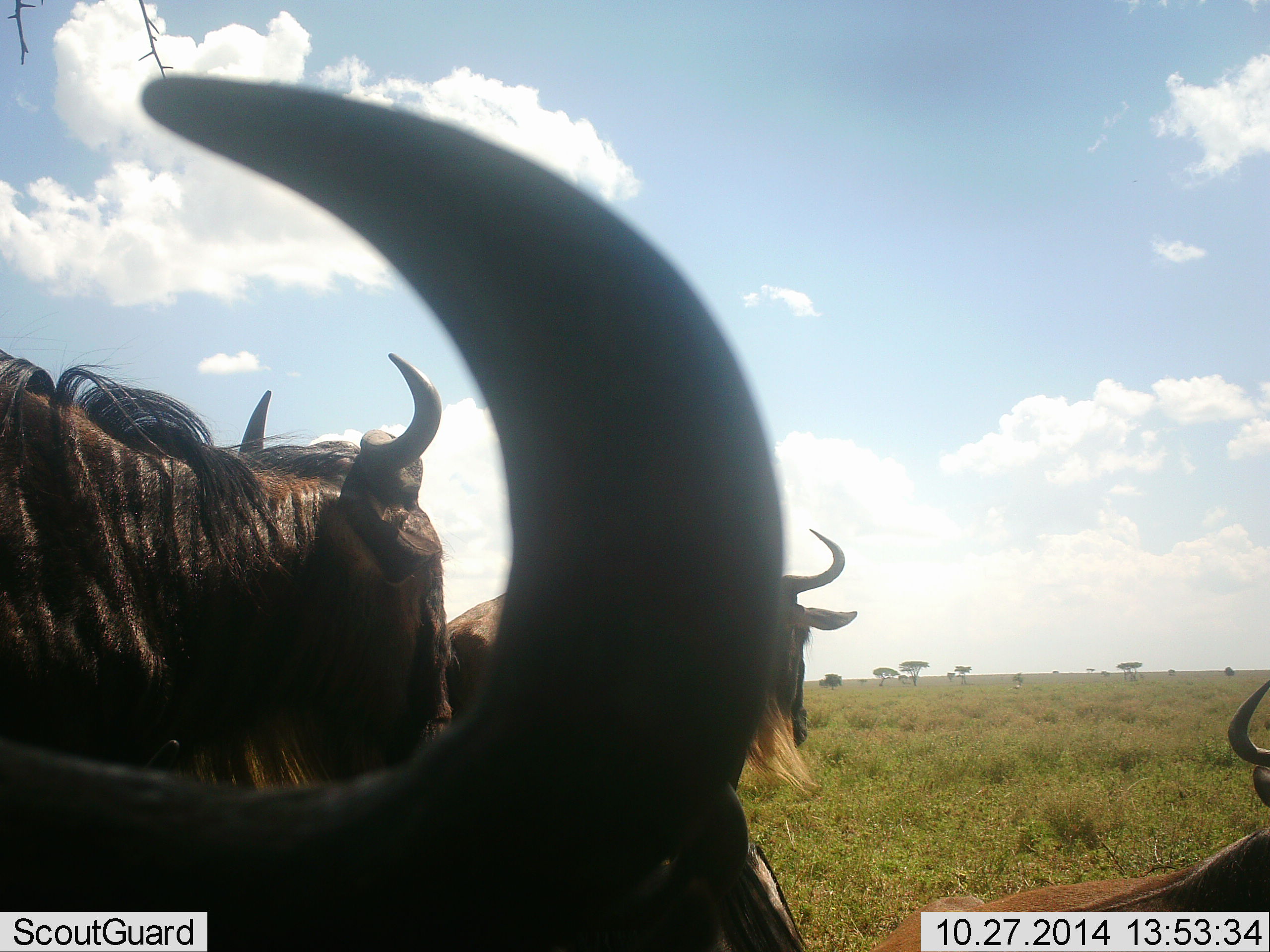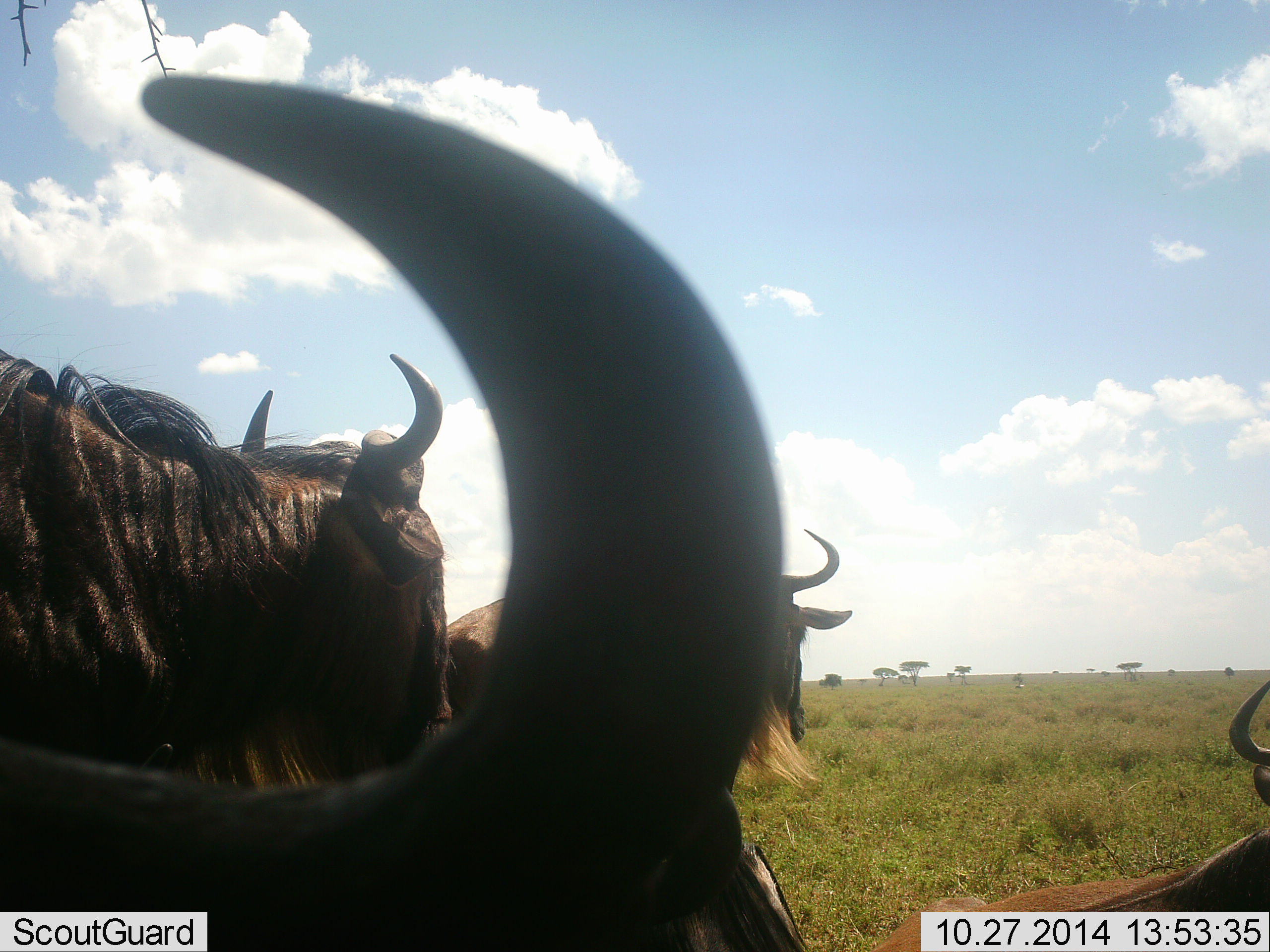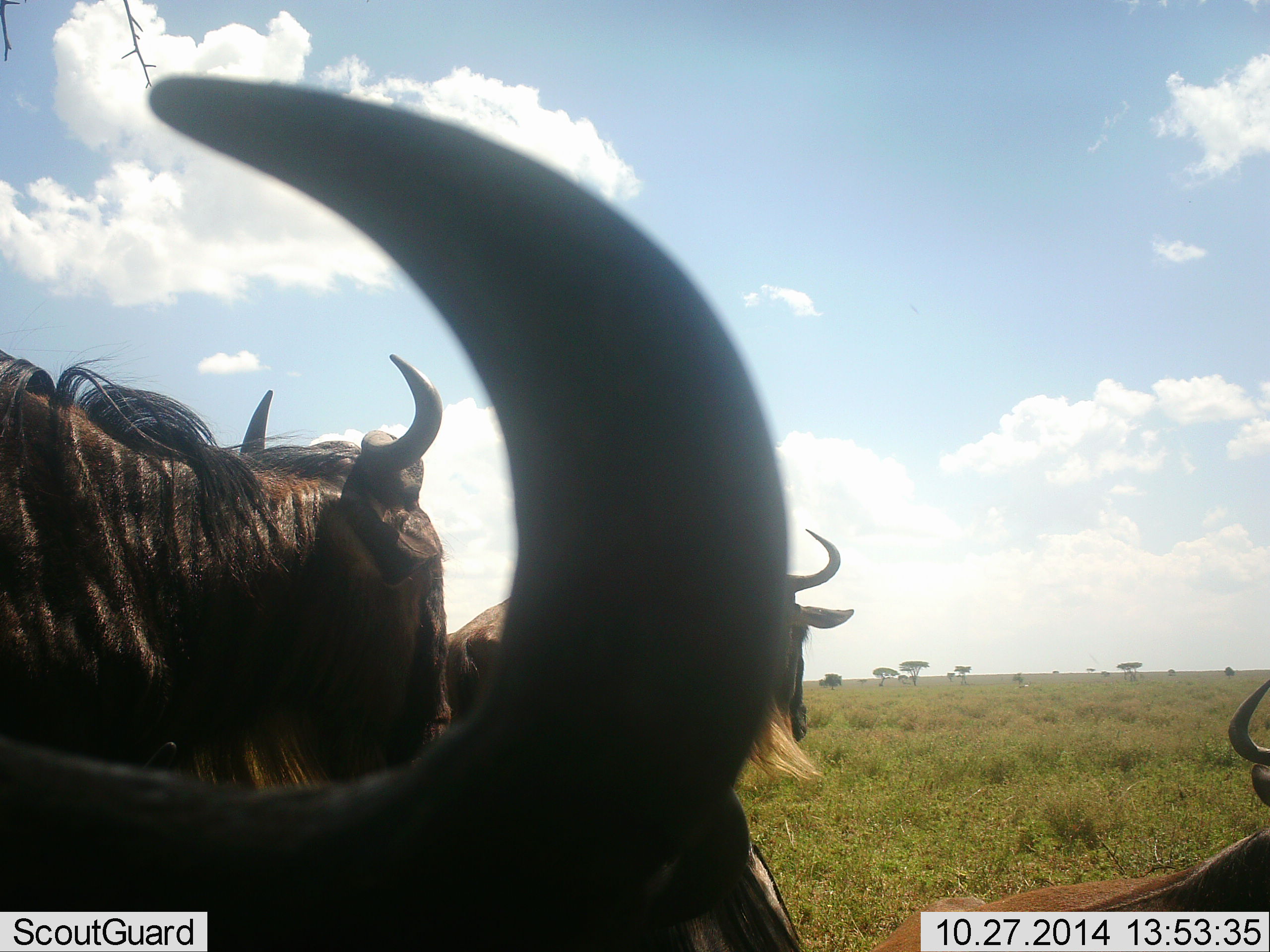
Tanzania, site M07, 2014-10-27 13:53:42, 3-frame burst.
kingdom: Animalia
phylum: Chordata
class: Mammalia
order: Artiodactyla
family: Bovidae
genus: Connochaetes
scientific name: Connochaetes taurinus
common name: blue wildebeest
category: wildebeest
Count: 4.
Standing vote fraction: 70%.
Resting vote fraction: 60%.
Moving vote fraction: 10%.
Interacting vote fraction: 0%.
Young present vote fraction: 0%.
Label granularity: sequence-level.